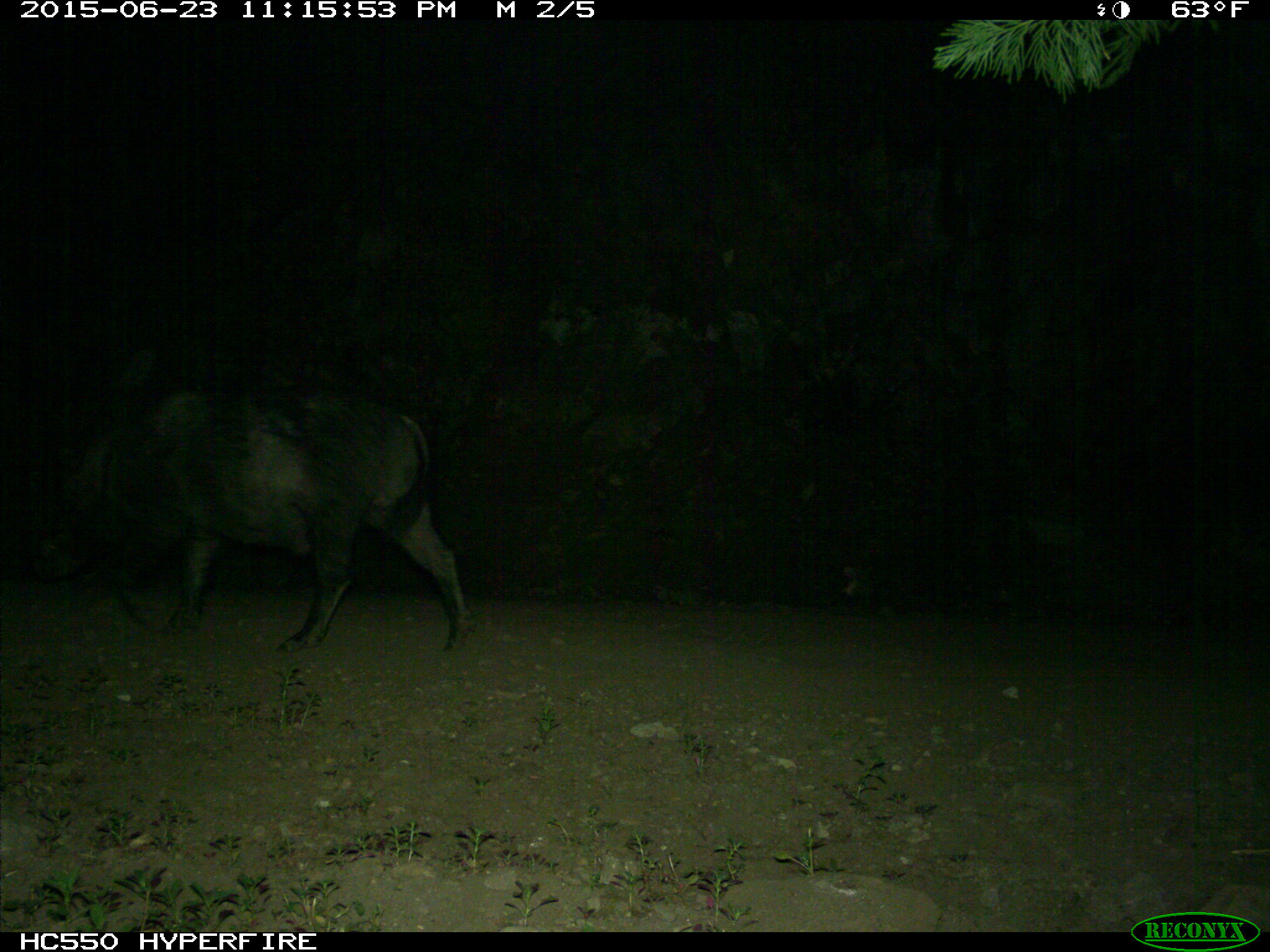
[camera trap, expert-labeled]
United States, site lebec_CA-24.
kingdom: Animalia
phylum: Chordata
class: Mammalia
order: Artiodactyla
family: Suidae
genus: Sus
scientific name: Sus scrofa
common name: wild boar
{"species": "Sus scrofa (wild boar)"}